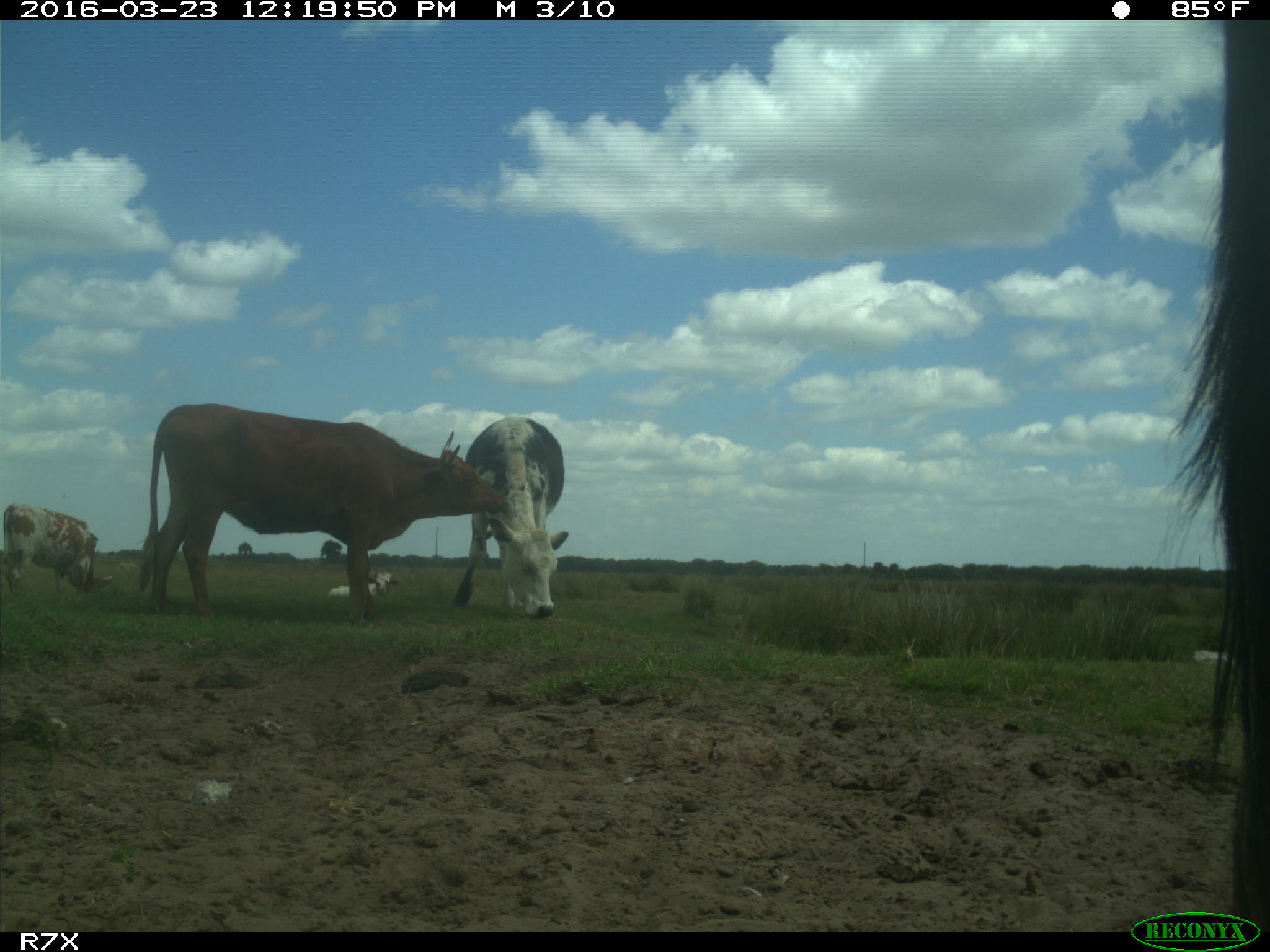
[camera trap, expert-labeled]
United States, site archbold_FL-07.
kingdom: Animalia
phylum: Chordata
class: Mammalia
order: Artiodactyla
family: Bovidae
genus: Bos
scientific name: Bos taurus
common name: domestic cow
Bos taurus (domestic cow).